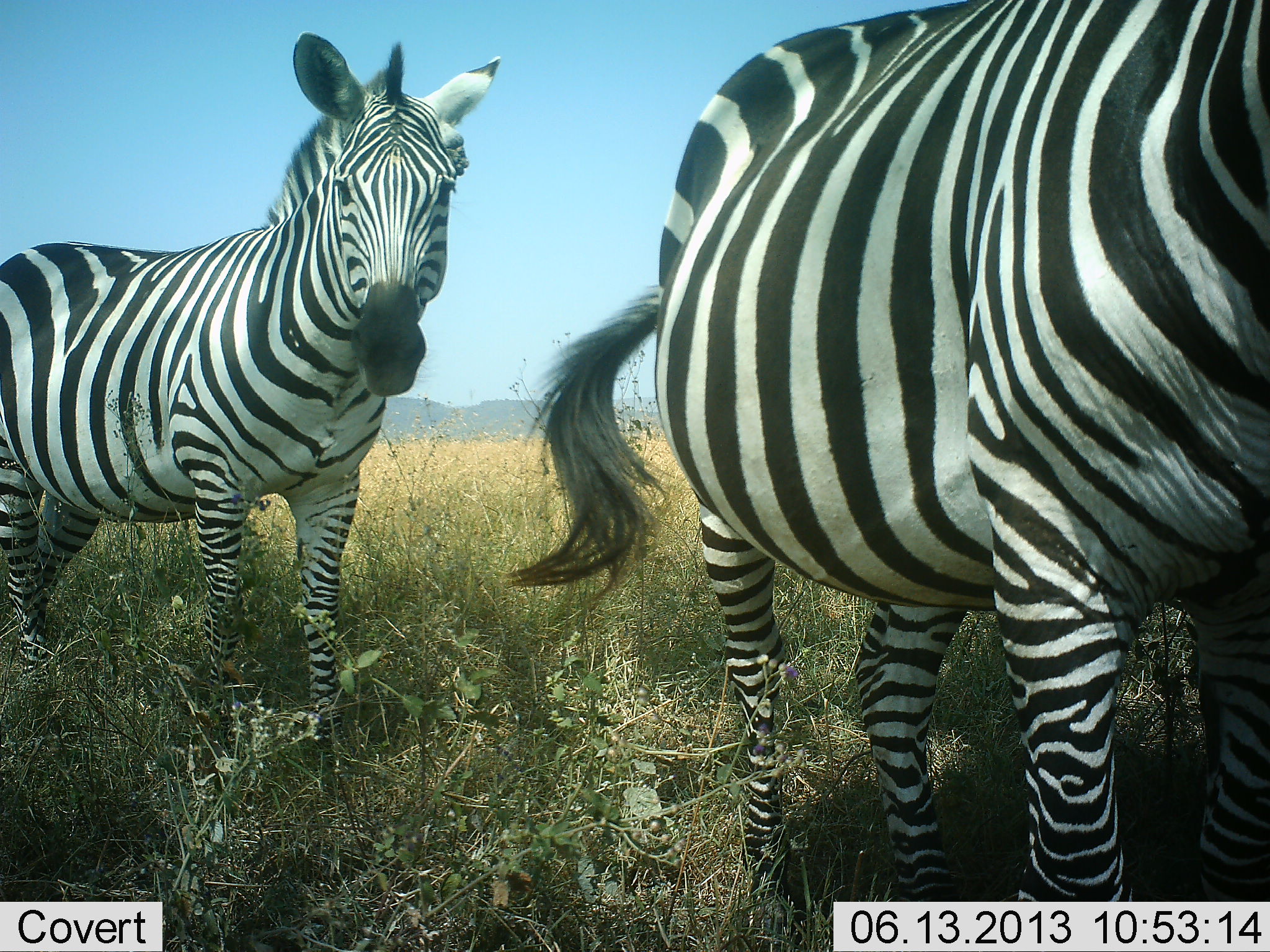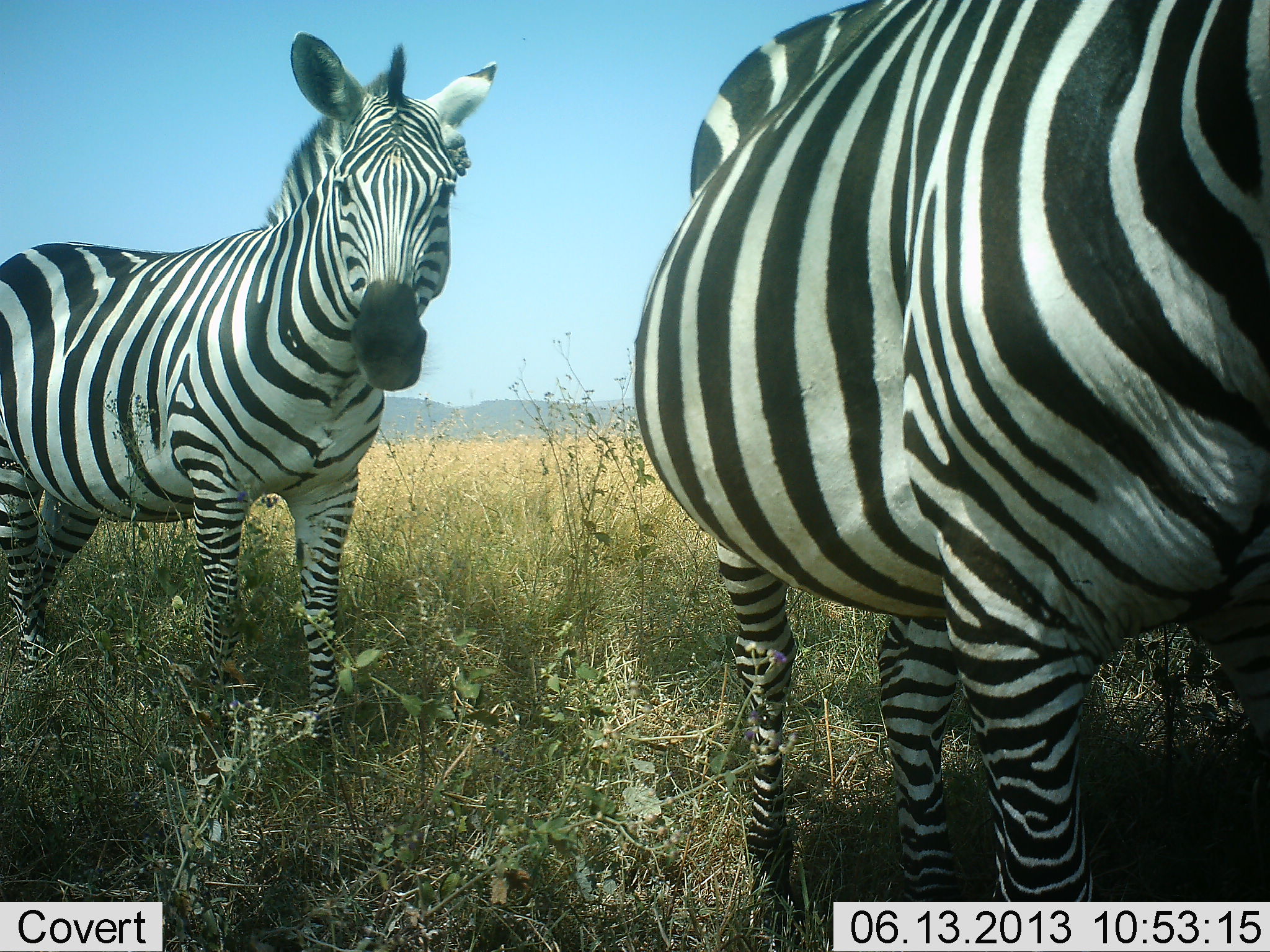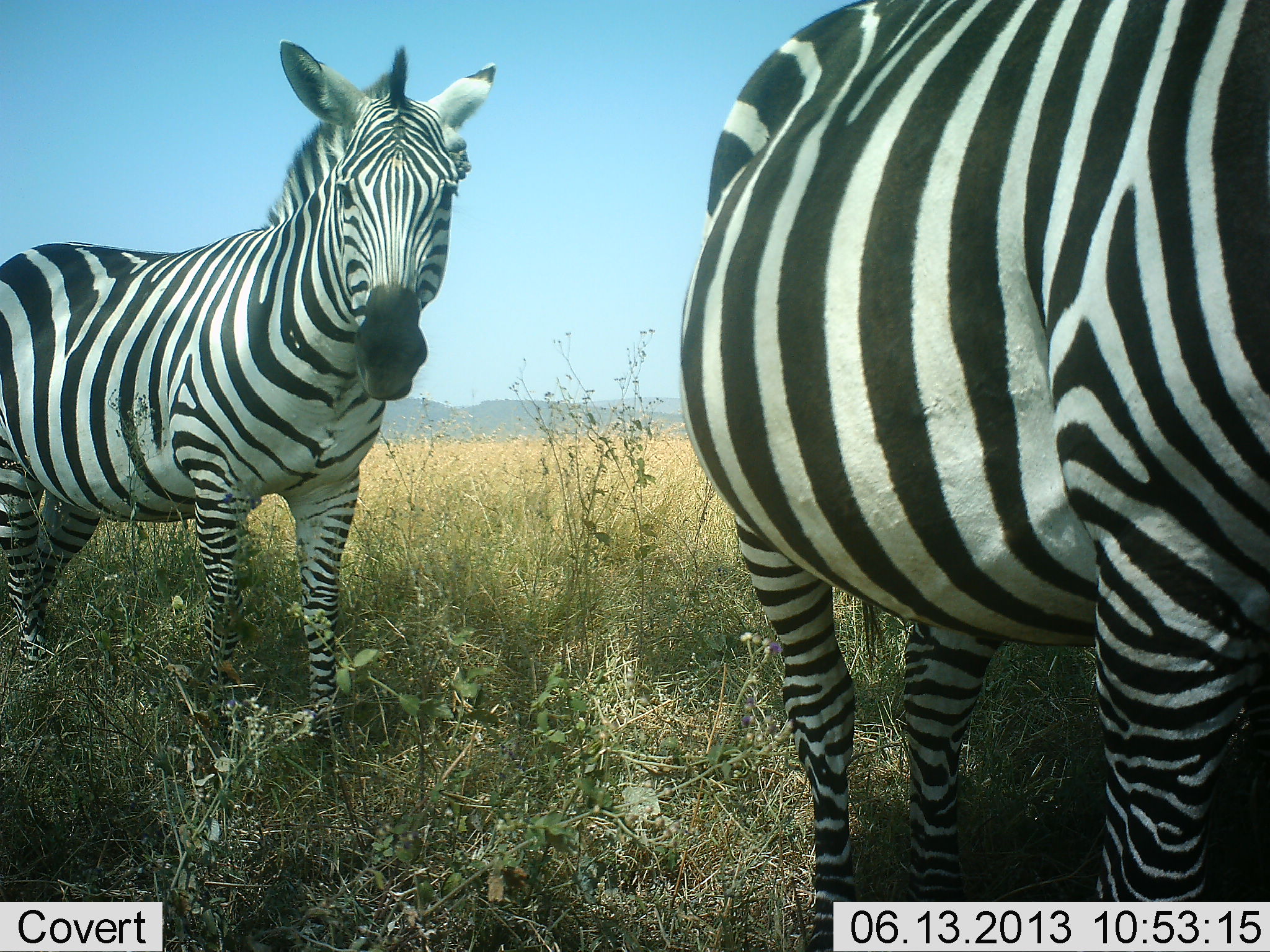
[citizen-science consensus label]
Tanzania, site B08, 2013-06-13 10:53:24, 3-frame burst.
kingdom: Animalia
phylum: Chordata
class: Mammalia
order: Perissodactyla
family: Equidae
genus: Equus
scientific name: Equus quagga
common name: plains zebra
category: zebra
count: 2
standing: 90%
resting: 0%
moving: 10%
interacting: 0%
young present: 0%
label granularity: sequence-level